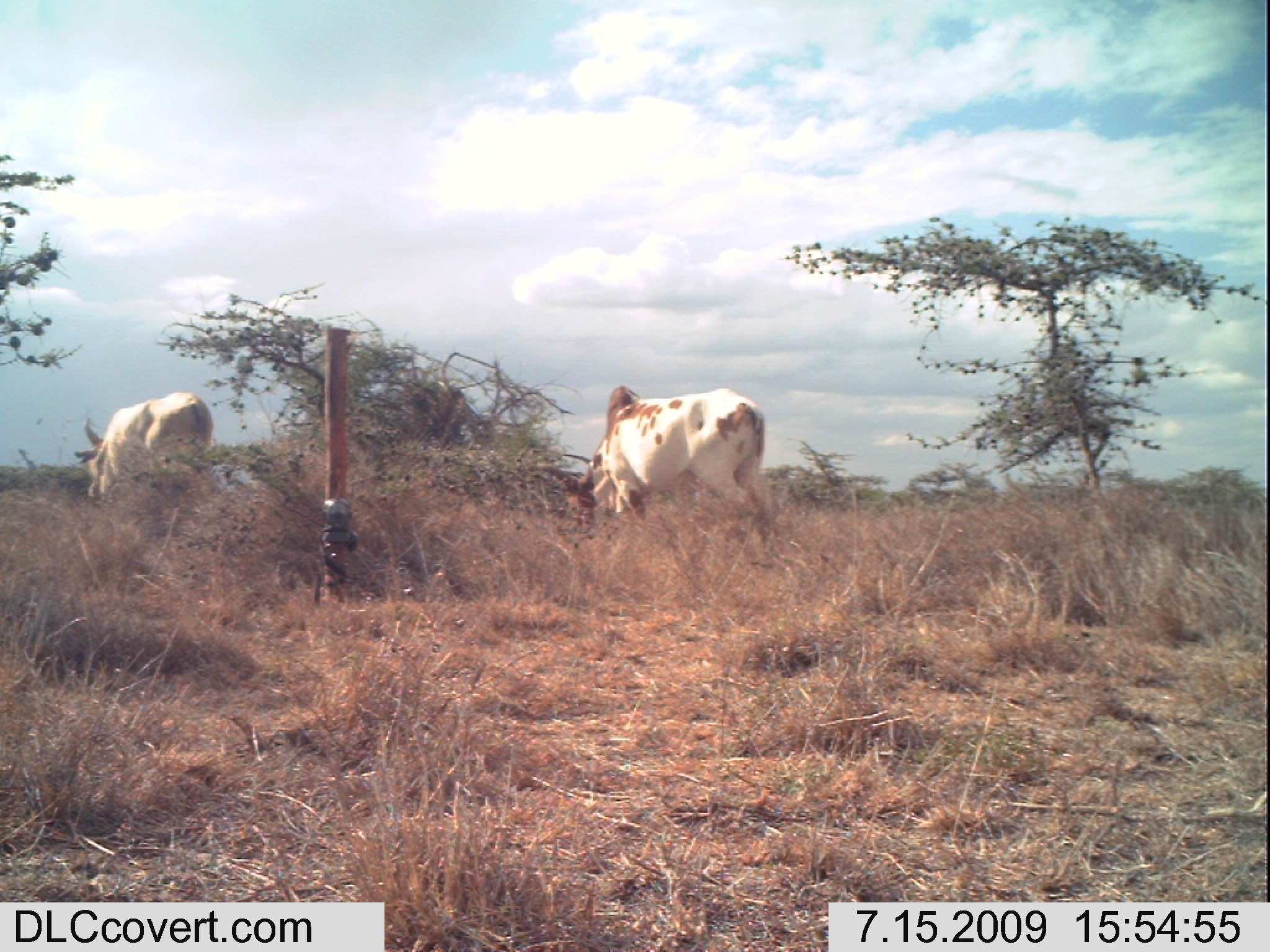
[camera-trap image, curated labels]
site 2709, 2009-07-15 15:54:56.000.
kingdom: Animalia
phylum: Chordata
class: Mammalia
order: Artiodactyla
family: Bovidae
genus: Bos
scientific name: Bos taurus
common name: domestic cattle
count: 2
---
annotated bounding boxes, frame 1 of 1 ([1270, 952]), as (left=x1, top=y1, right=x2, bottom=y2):
bos taurus: (left=535, top=384, right=765, bottom=527); (left=72, top=390, right=213, bottom=500)